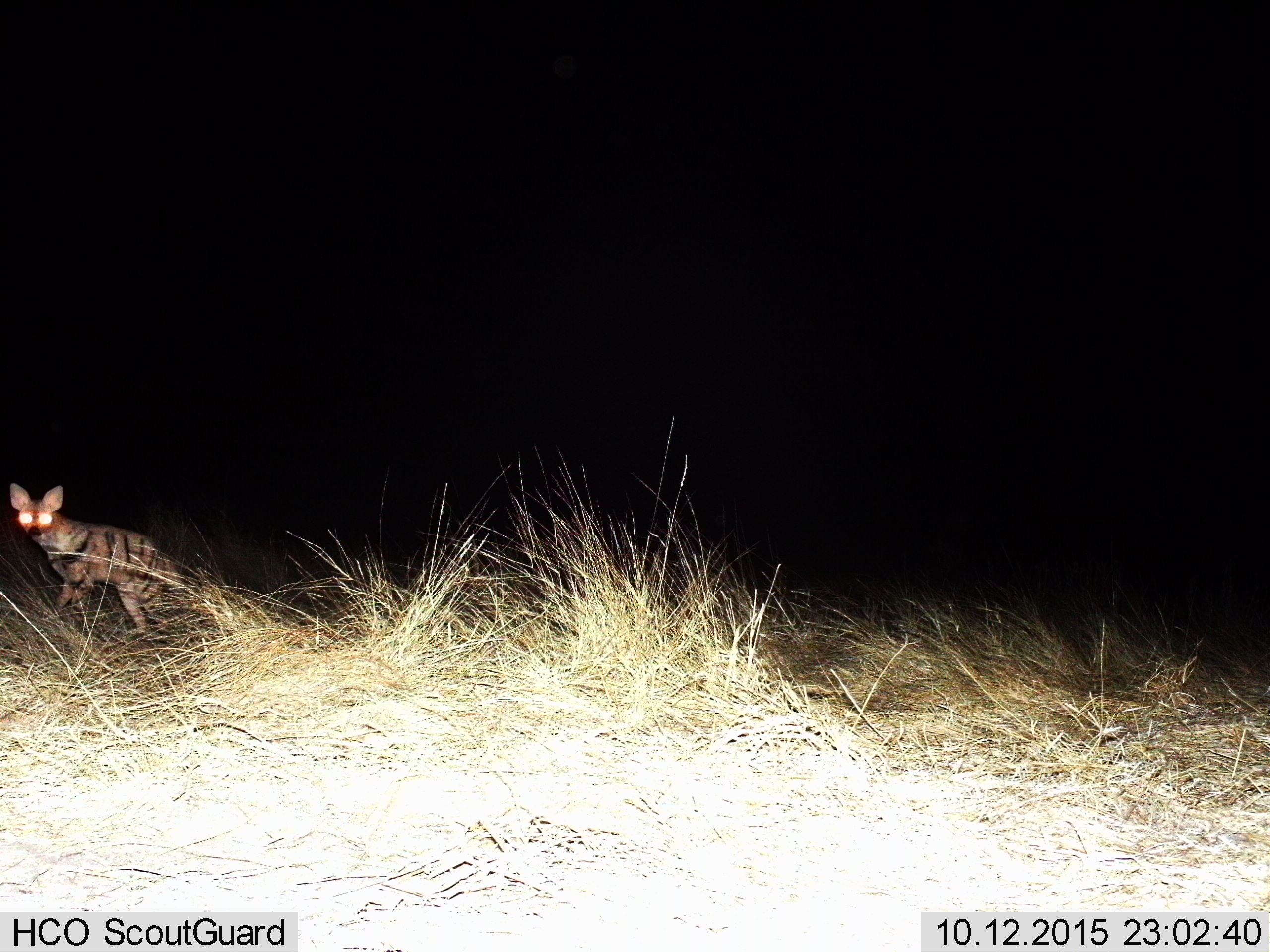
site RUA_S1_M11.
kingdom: Animalia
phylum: Chordata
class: Mammalia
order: Carnivora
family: Hyaenidae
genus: Hyaena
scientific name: Hyaena hyaena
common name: striped hyena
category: hyenastriped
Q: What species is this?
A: Hyenastriped (striped hyena) (Hyaena hyaena).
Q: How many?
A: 1.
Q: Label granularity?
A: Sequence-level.